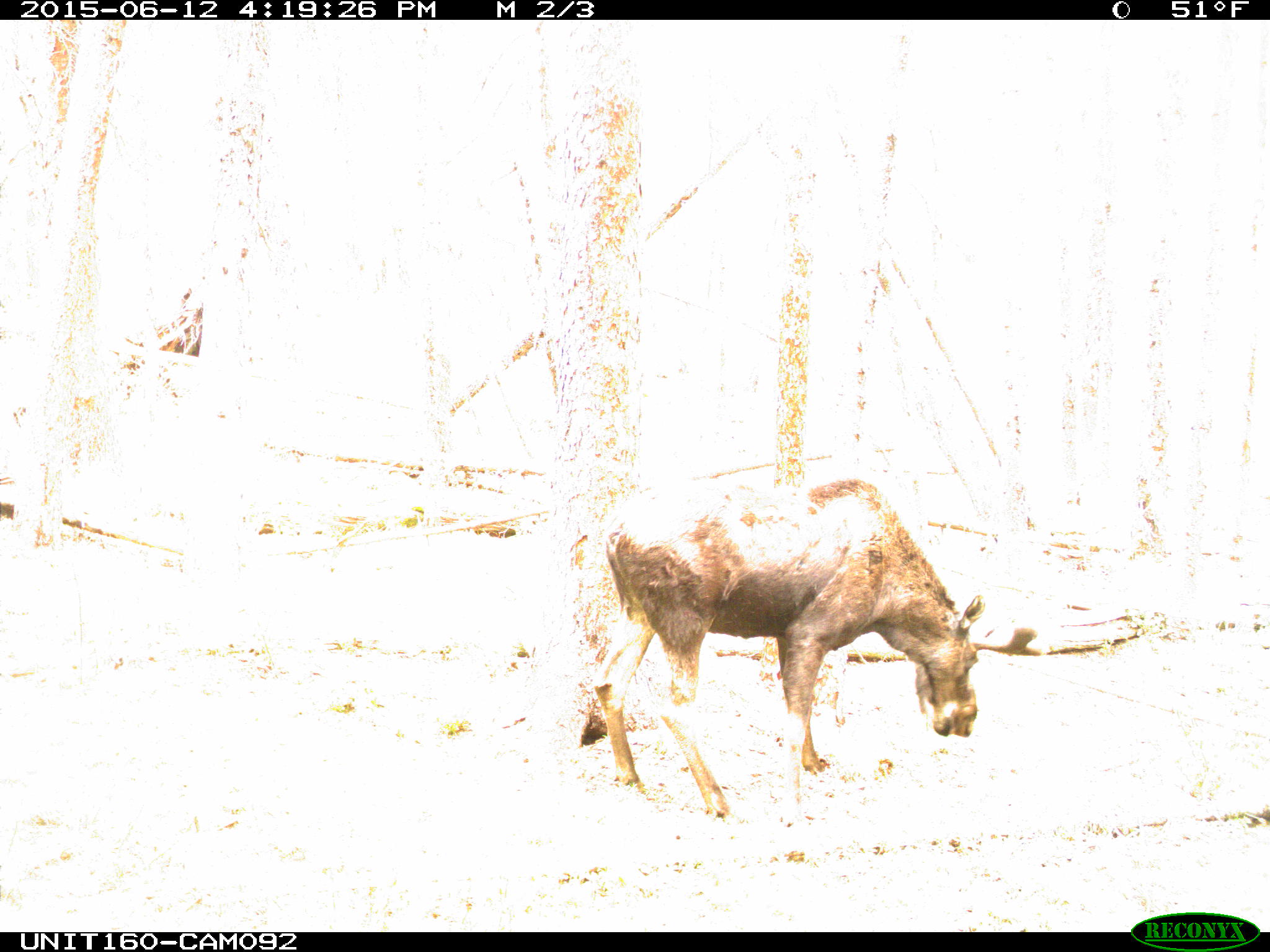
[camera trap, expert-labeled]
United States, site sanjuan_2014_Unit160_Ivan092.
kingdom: Animalia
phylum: Chordata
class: Mammalia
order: Artiodactyla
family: Cervidae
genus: Alces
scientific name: Alces alces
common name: moose